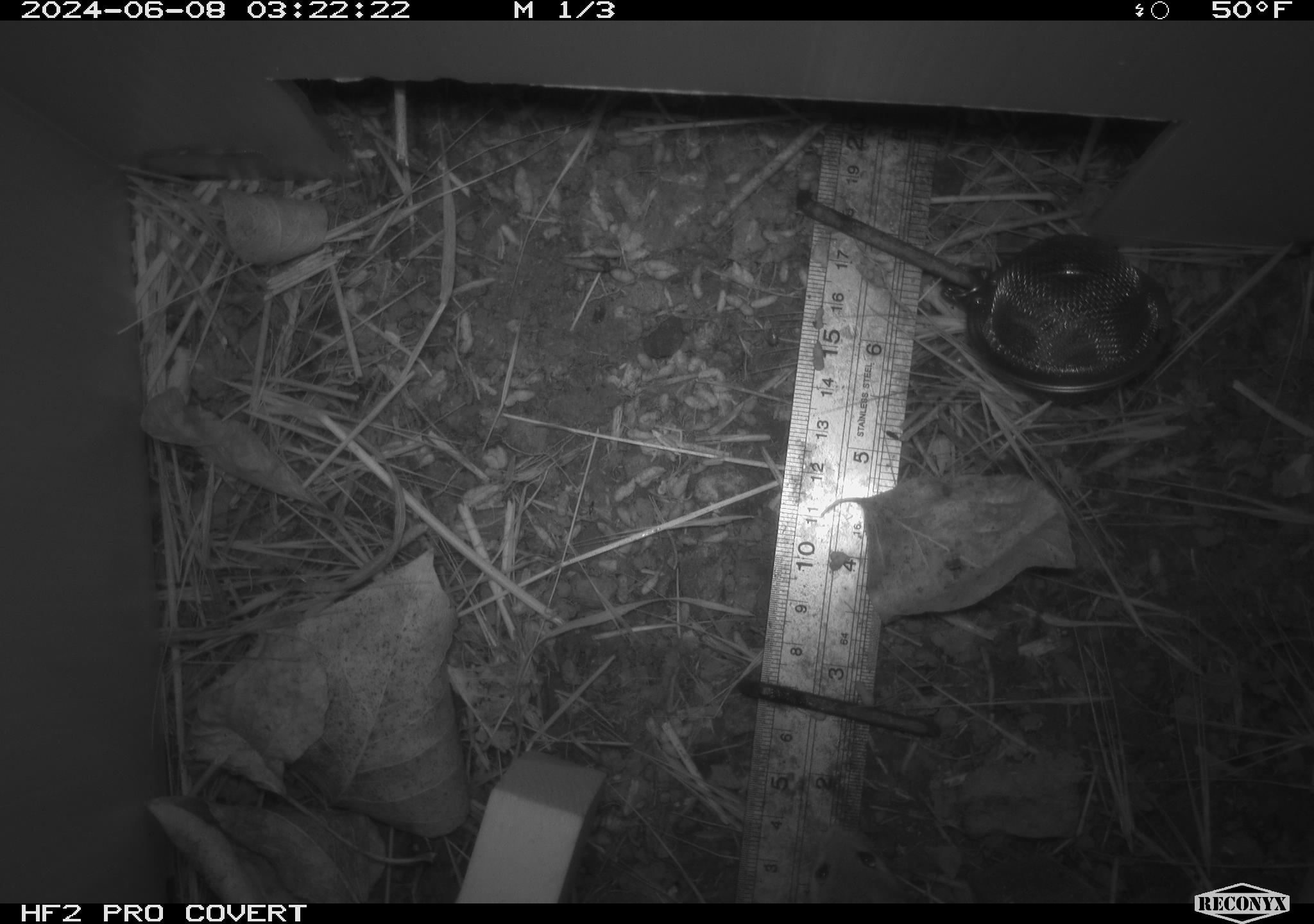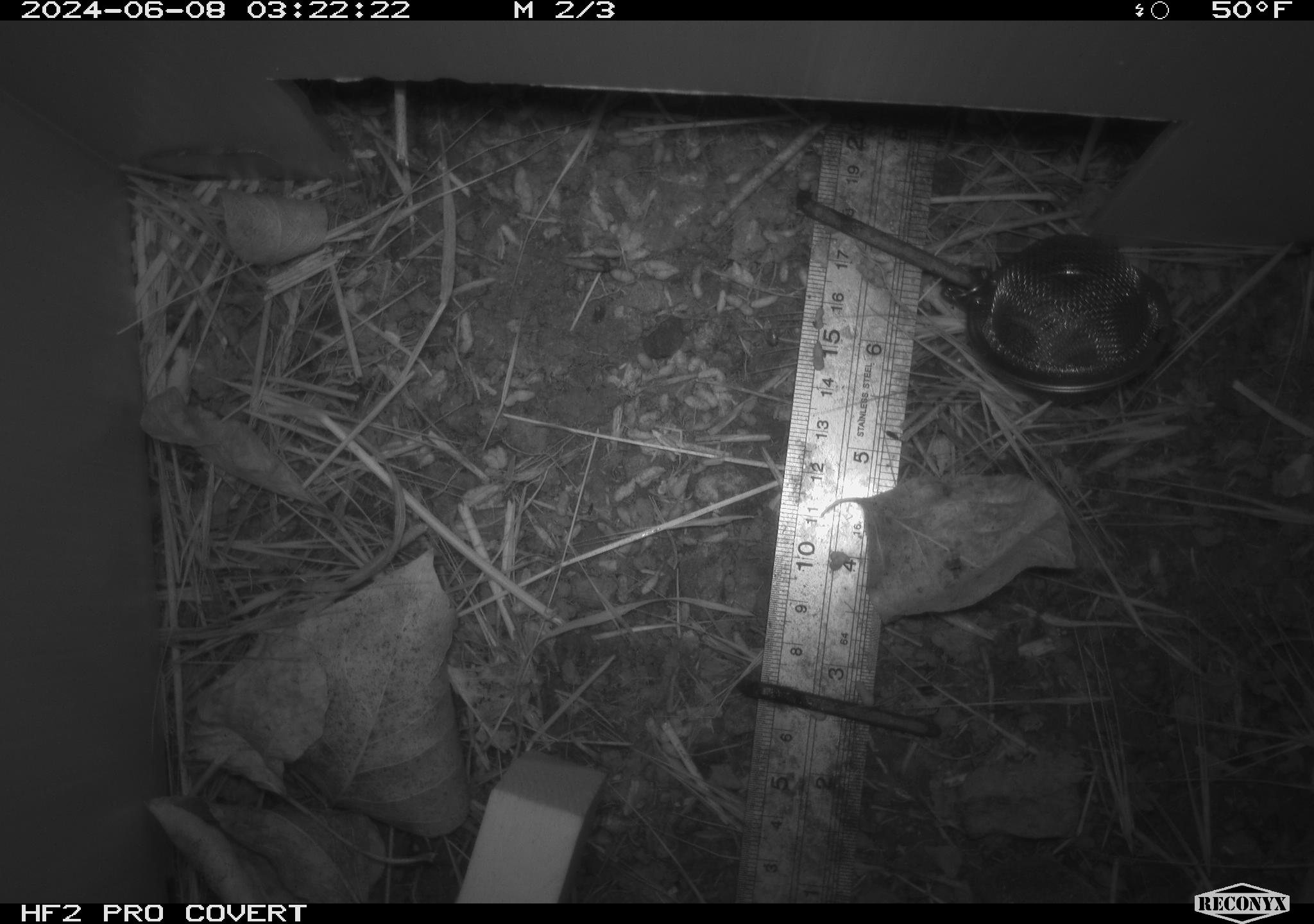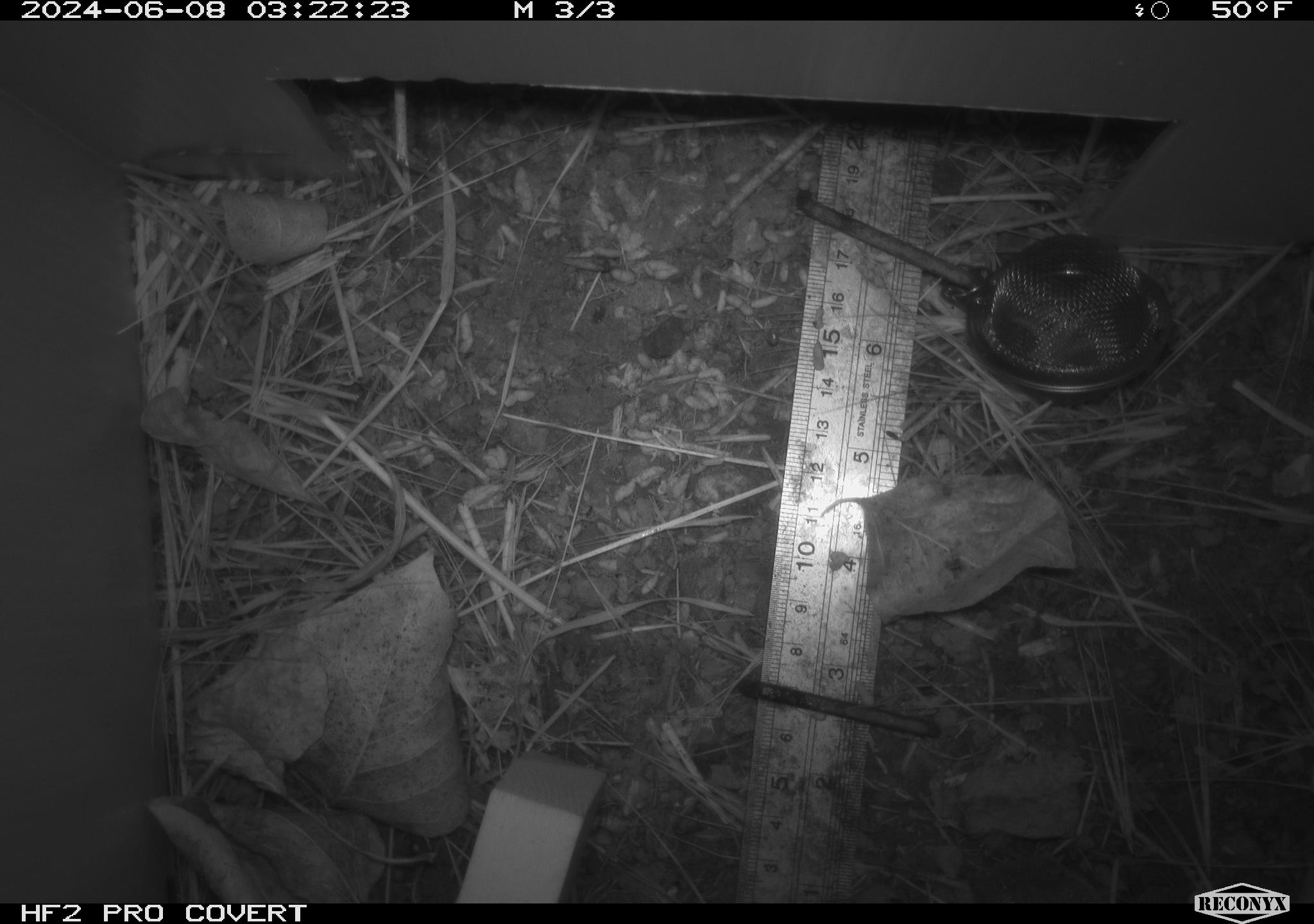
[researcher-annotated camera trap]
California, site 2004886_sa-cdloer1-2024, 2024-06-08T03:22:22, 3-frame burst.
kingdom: Animalia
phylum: Chordata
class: Mammalia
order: Rodentia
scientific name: Rodentia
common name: mouse species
Mouse species (Rodentia).